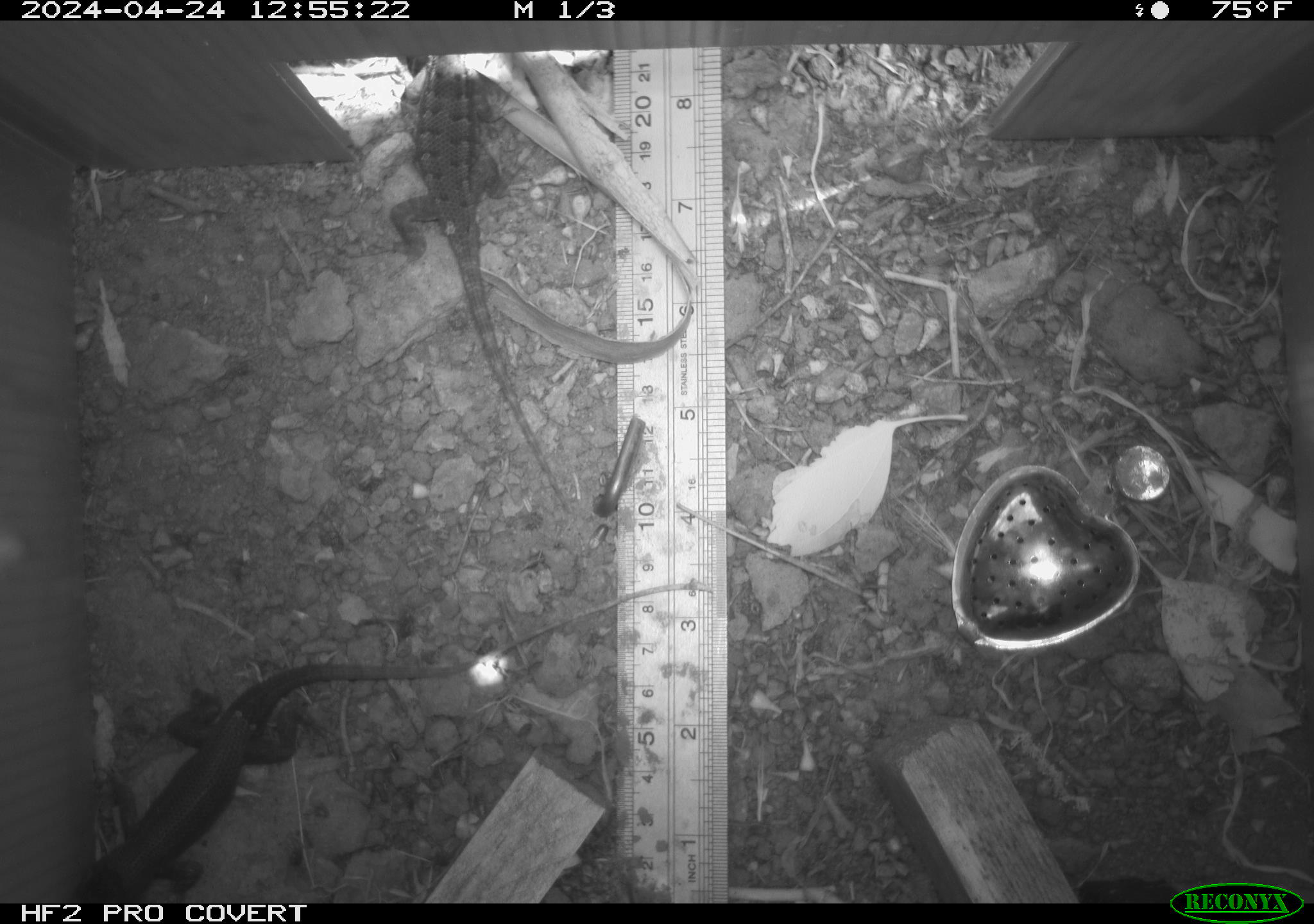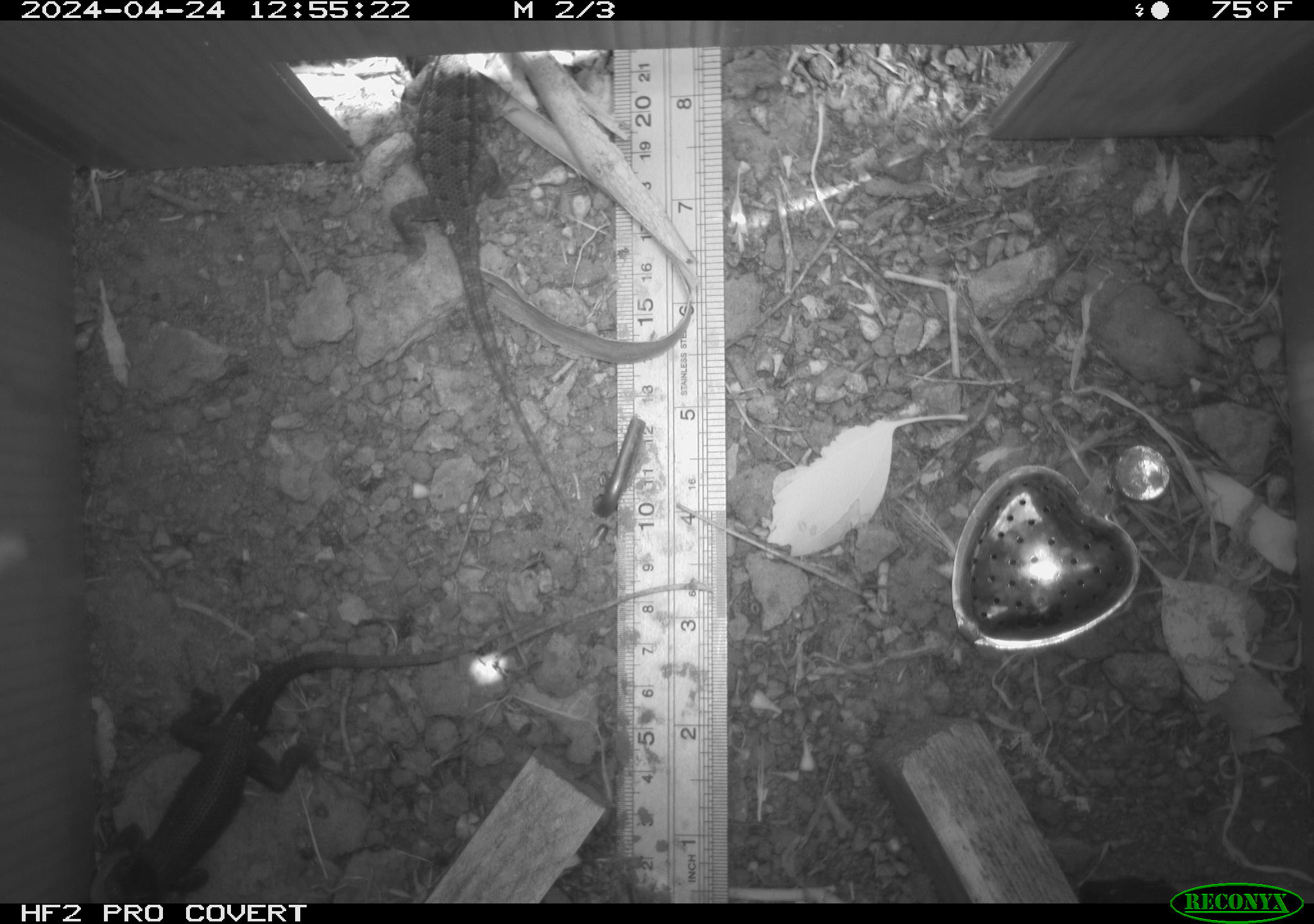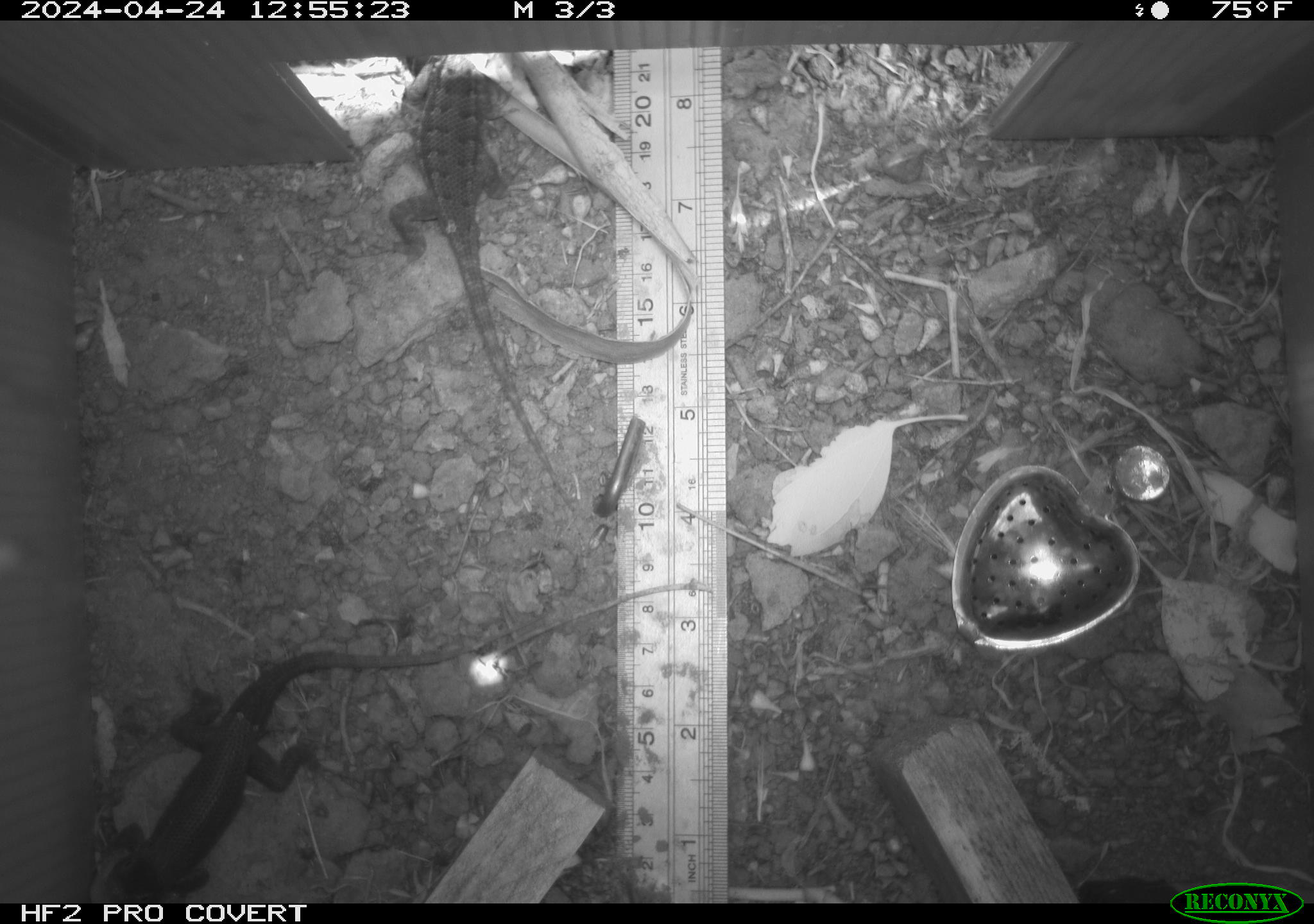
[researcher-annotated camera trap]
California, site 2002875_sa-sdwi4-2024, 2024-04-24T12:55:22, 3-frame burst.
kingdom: Animalia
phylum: Chordata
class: Reptilia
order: Squamata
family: Phrynosomatidae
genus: Sceloporus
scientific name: Sceloporus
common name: spiny lizards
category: sceloporus species